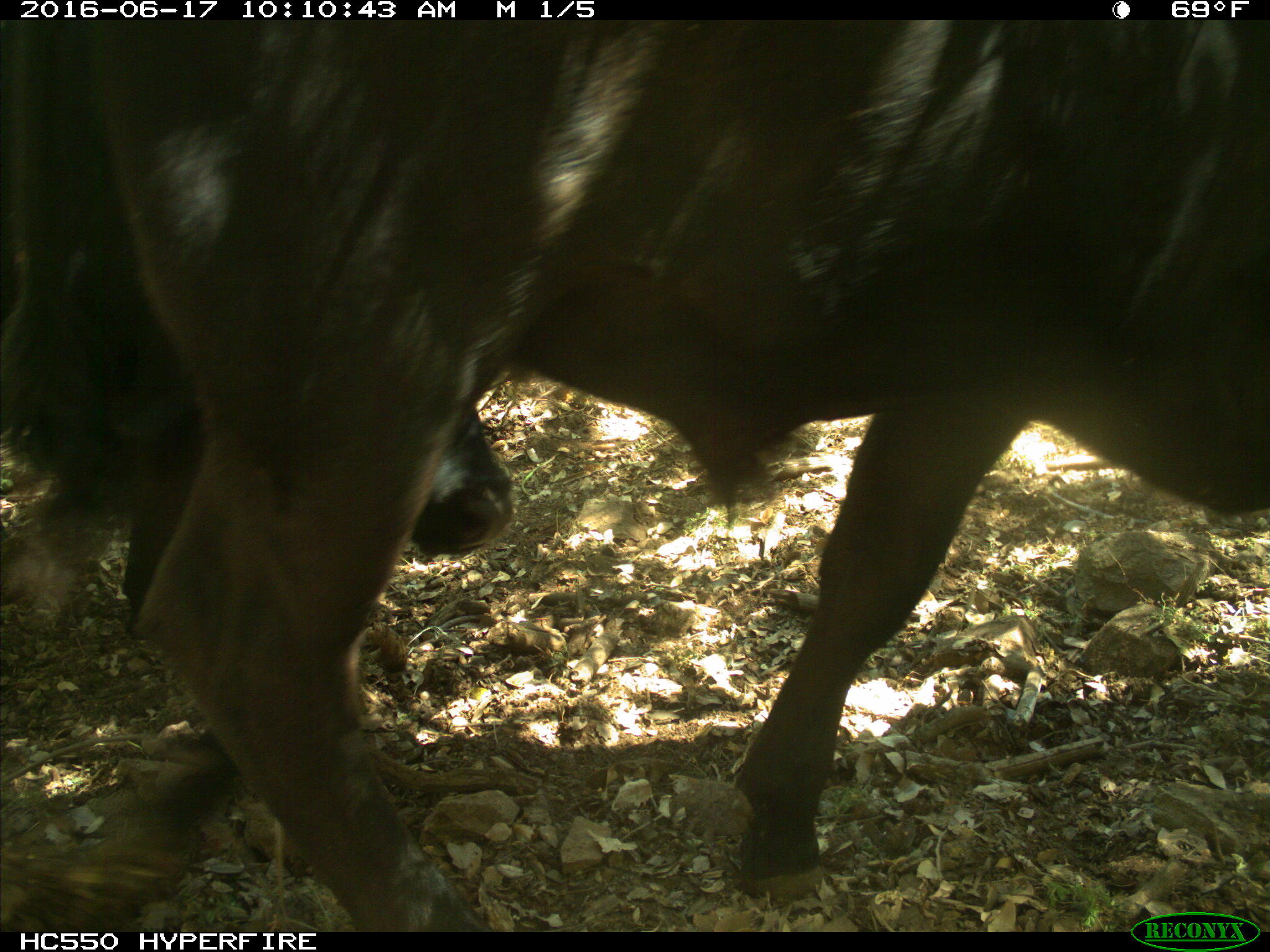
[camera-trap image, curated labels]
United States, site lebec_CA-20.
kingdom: Animalia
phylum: Chordata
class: Mammalia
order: Artiodactyla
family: Bovidae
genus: Bos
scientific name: Bos taurus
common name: domestic cow